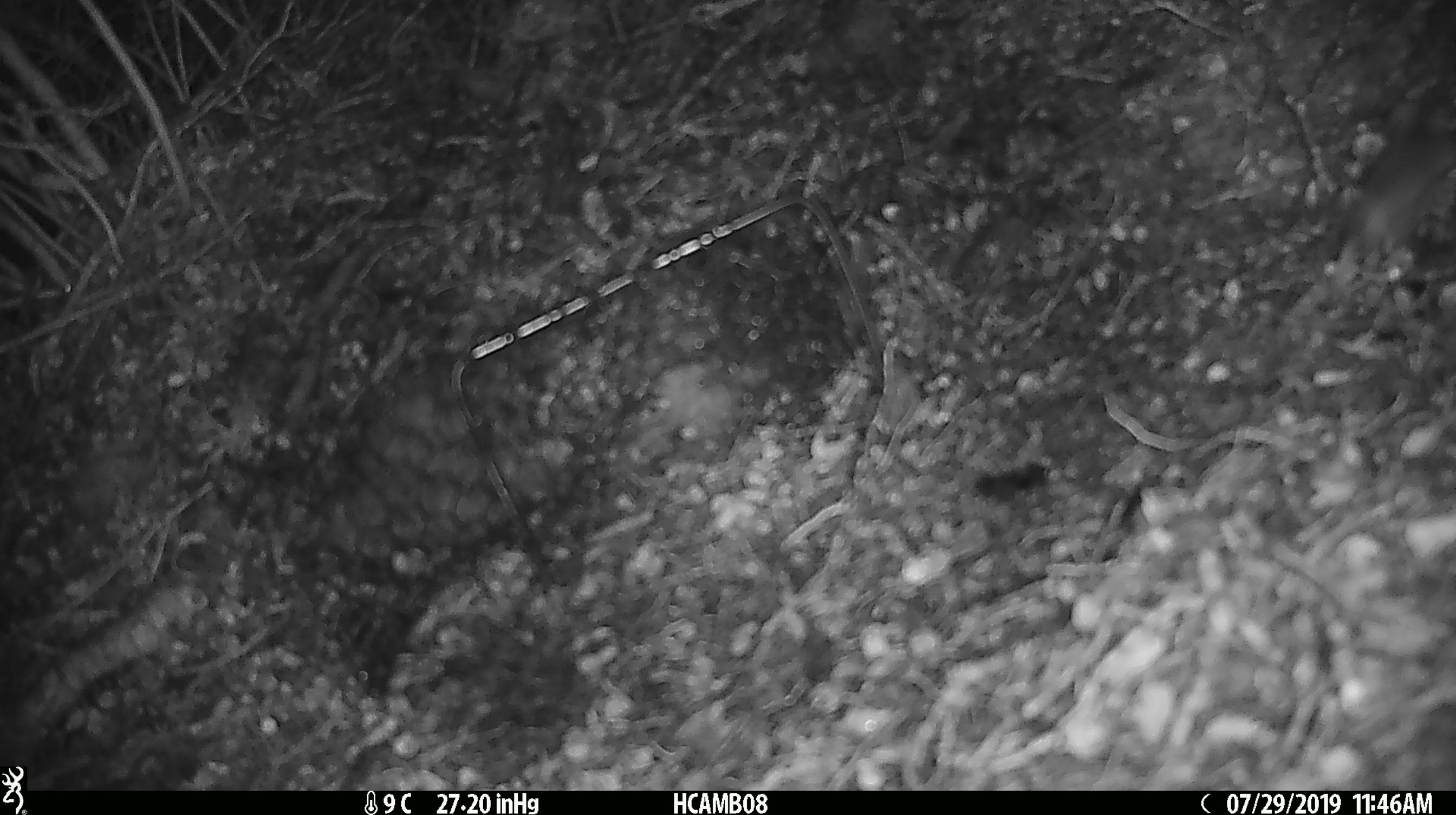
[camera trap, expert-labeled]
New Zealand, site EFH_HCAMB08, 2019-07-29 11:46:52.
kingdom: Animalia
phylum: Chordata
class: Mammalia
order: Rodentia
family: Muridae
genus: Mus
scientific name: Mus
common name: mouse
Mouse (Mus).